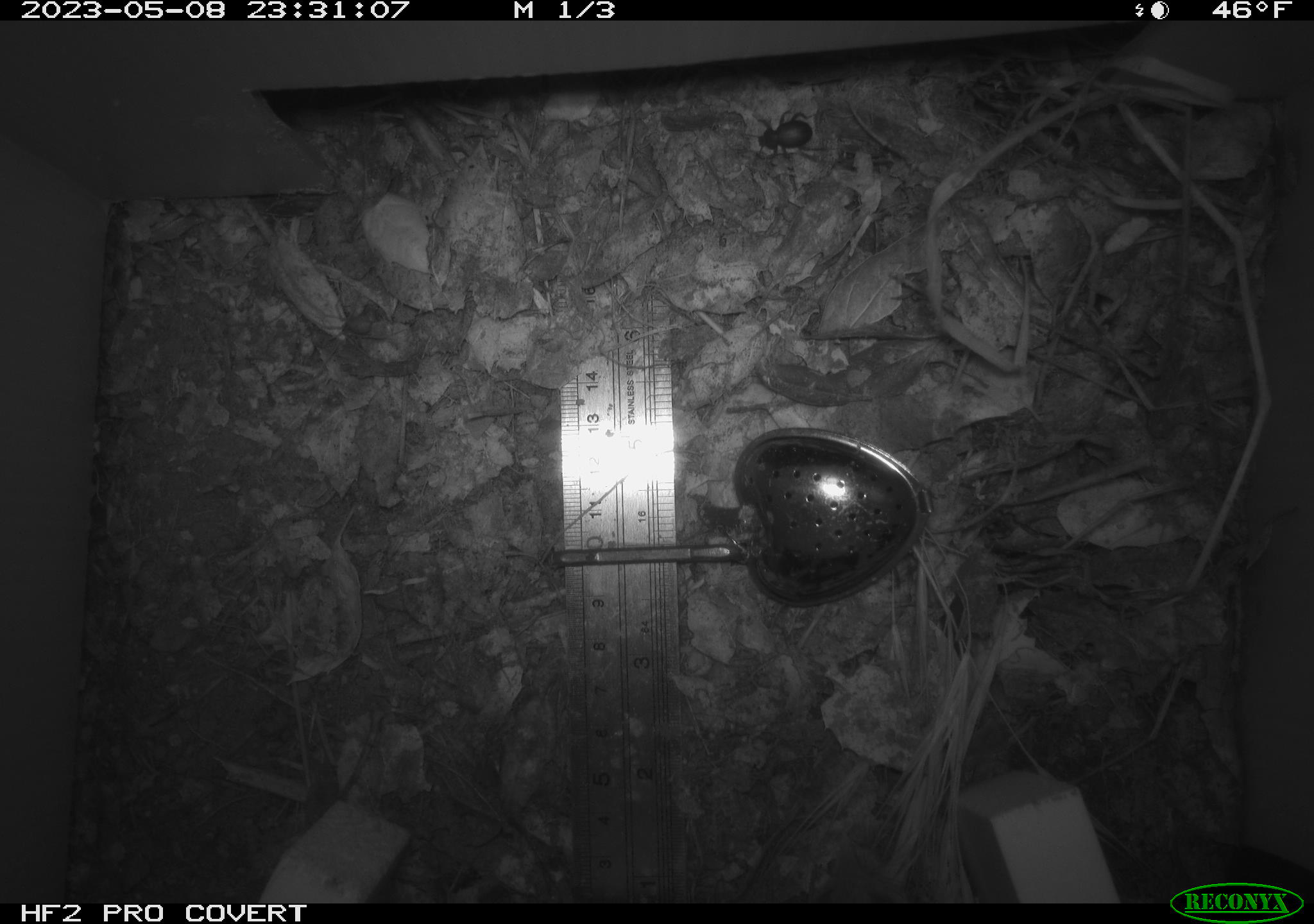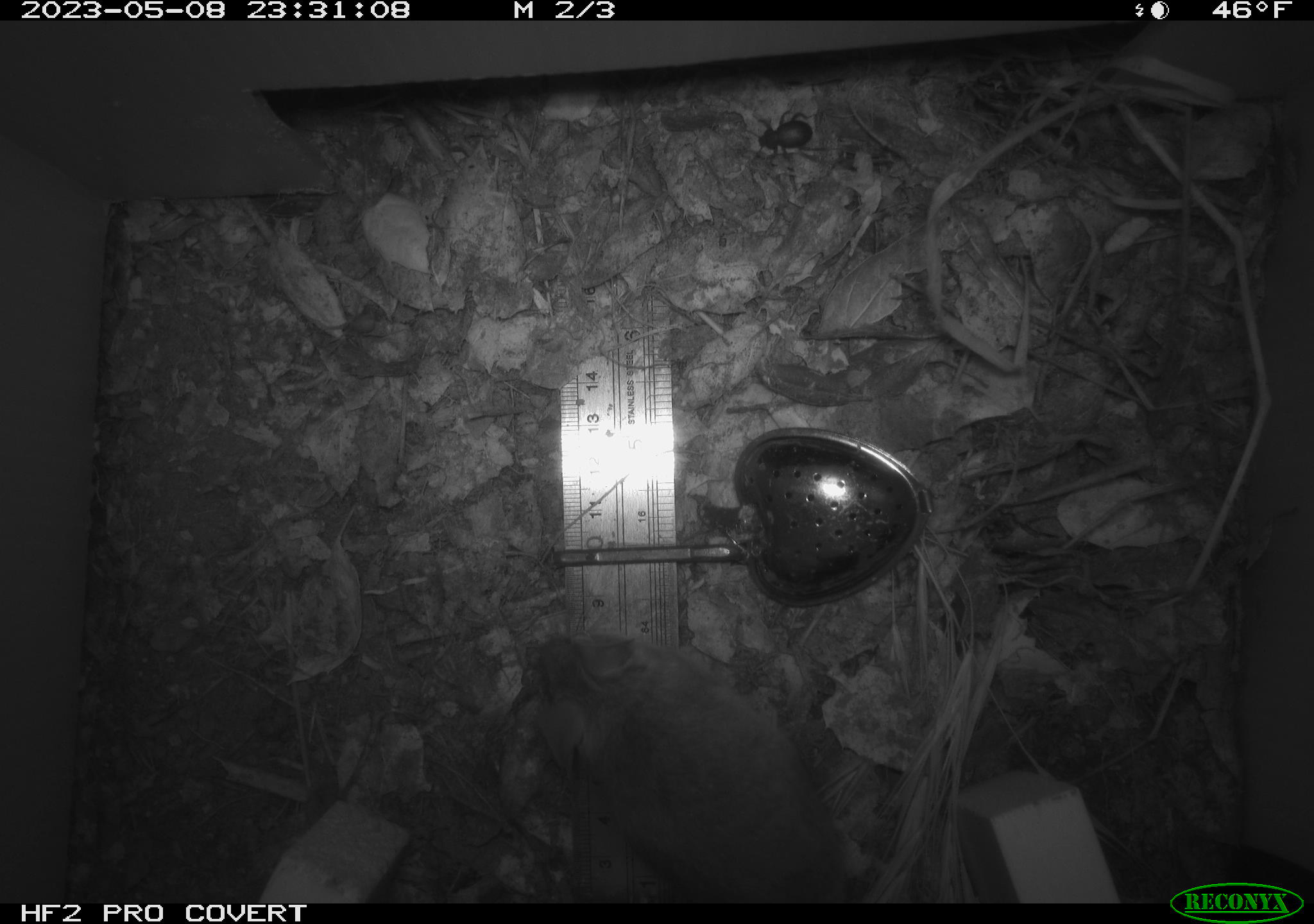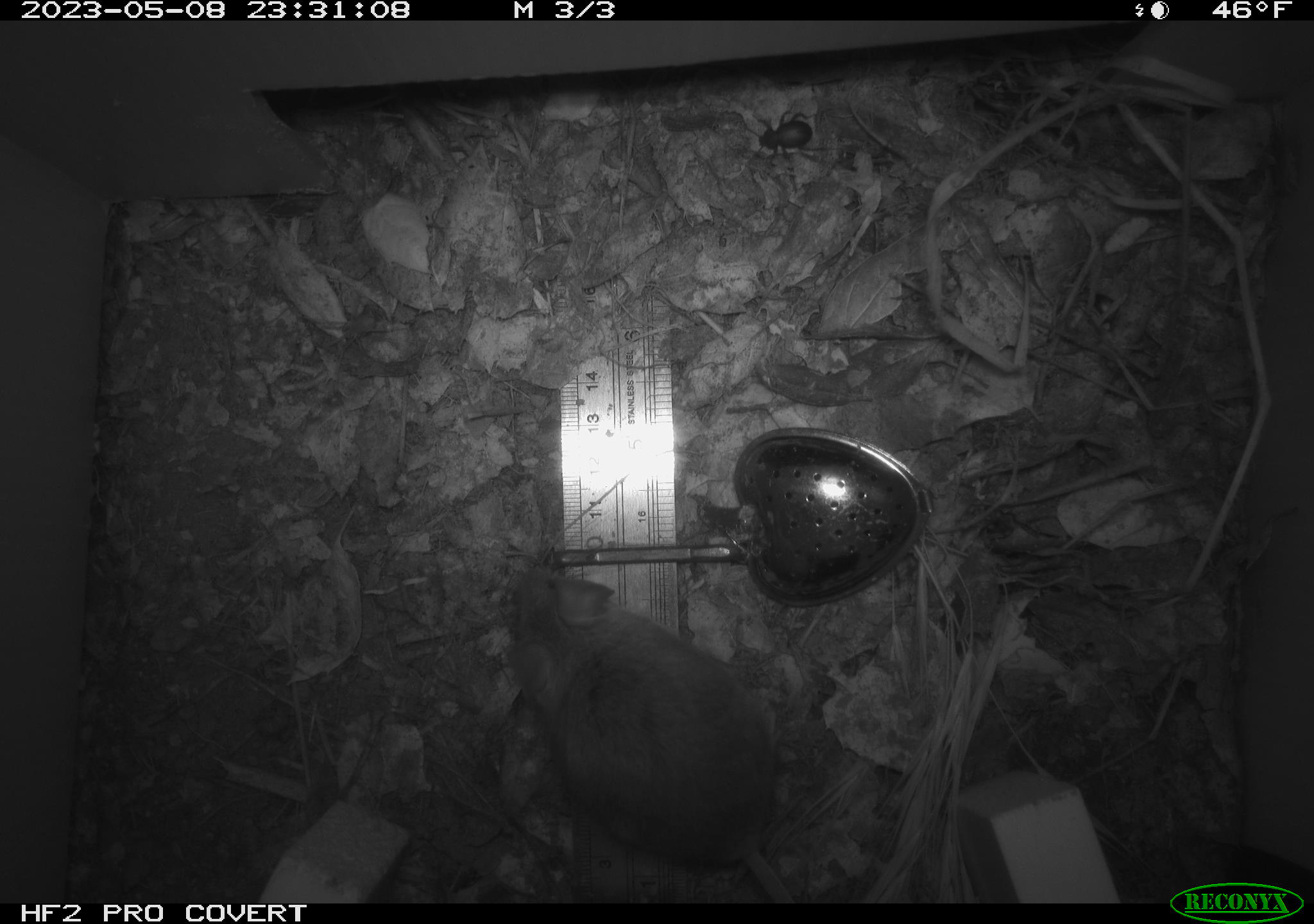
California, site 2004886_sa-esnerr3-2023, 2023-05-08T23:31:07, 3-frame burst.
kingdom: Animalia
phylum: Chordata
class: Mammalia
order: Rodentia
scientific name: Rodentia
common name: mouse species